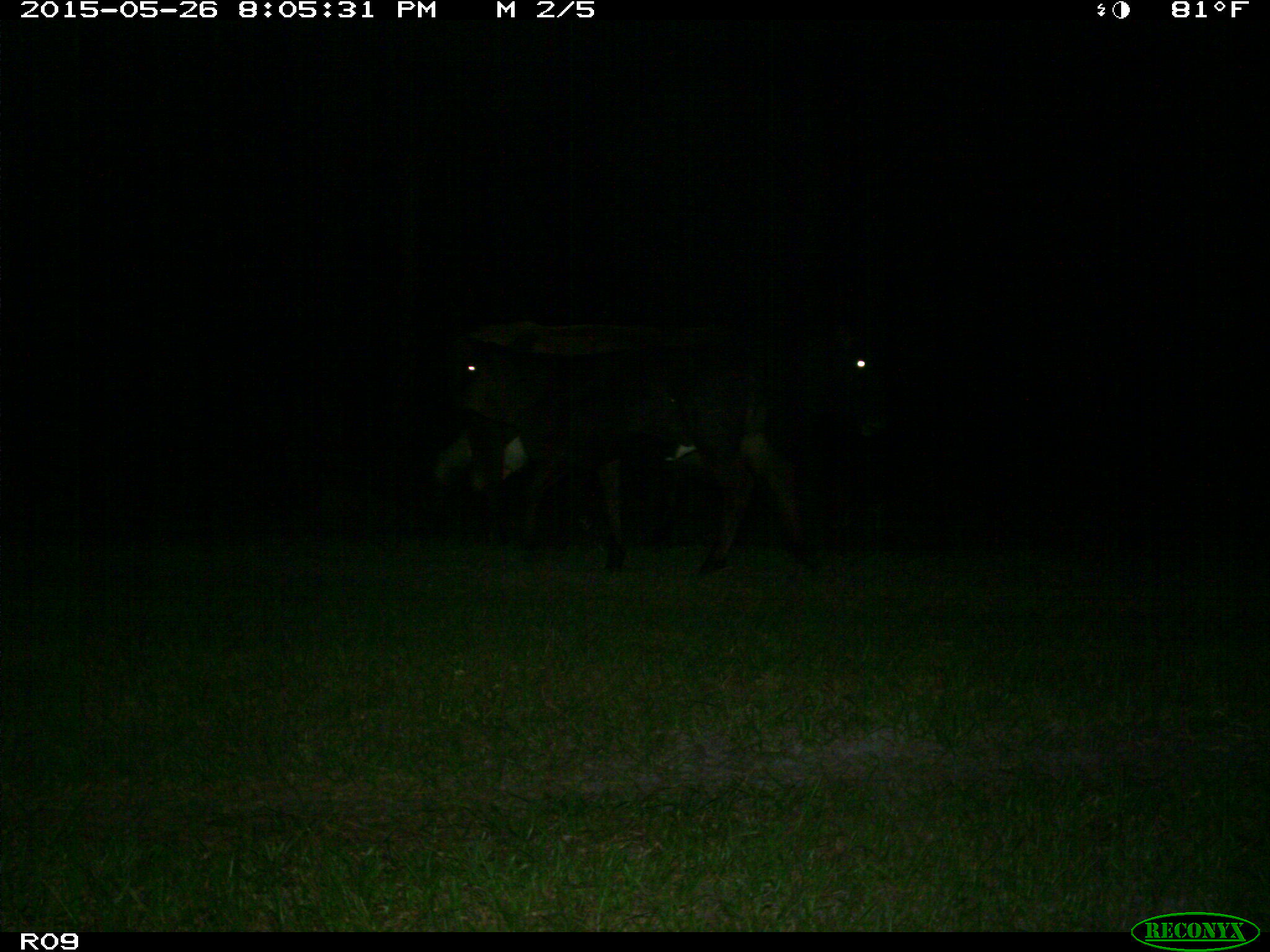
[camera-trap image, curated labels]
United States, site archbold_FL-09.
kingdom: Animalia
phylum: Chordata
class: Mammalia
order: Artiodactyla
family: Bovidae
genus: Bos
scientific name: Bos taurus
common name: domestic cow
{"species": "Bos taurus (domestic cow)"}